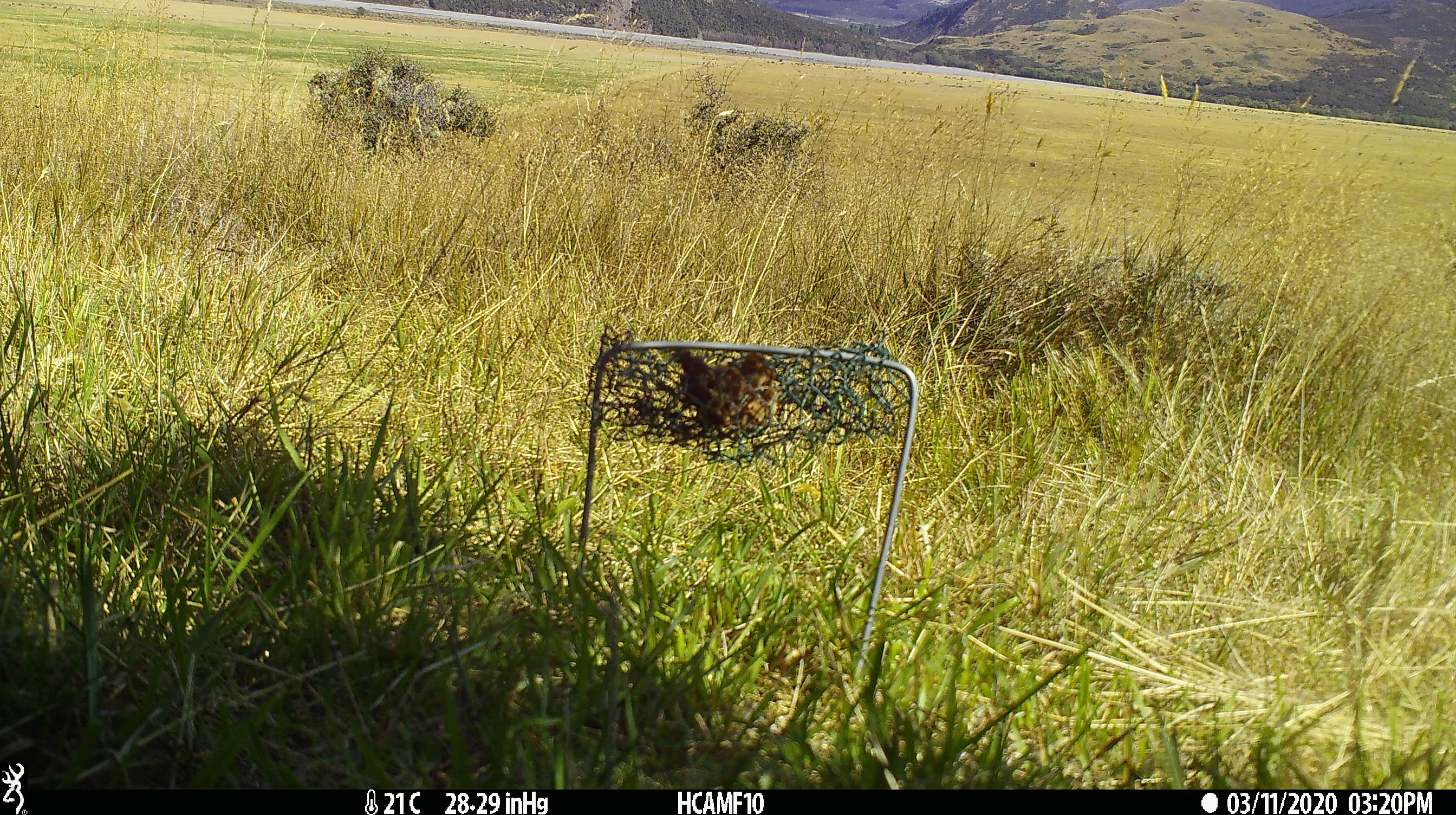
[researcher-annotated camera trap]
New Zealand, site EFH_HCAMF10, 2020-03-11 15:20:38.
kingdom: Animalia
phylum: Chordata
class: Mammalia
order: Rodentia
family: Muridae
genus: Rattus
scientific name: Rattus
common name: rat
Rat (Rattus).